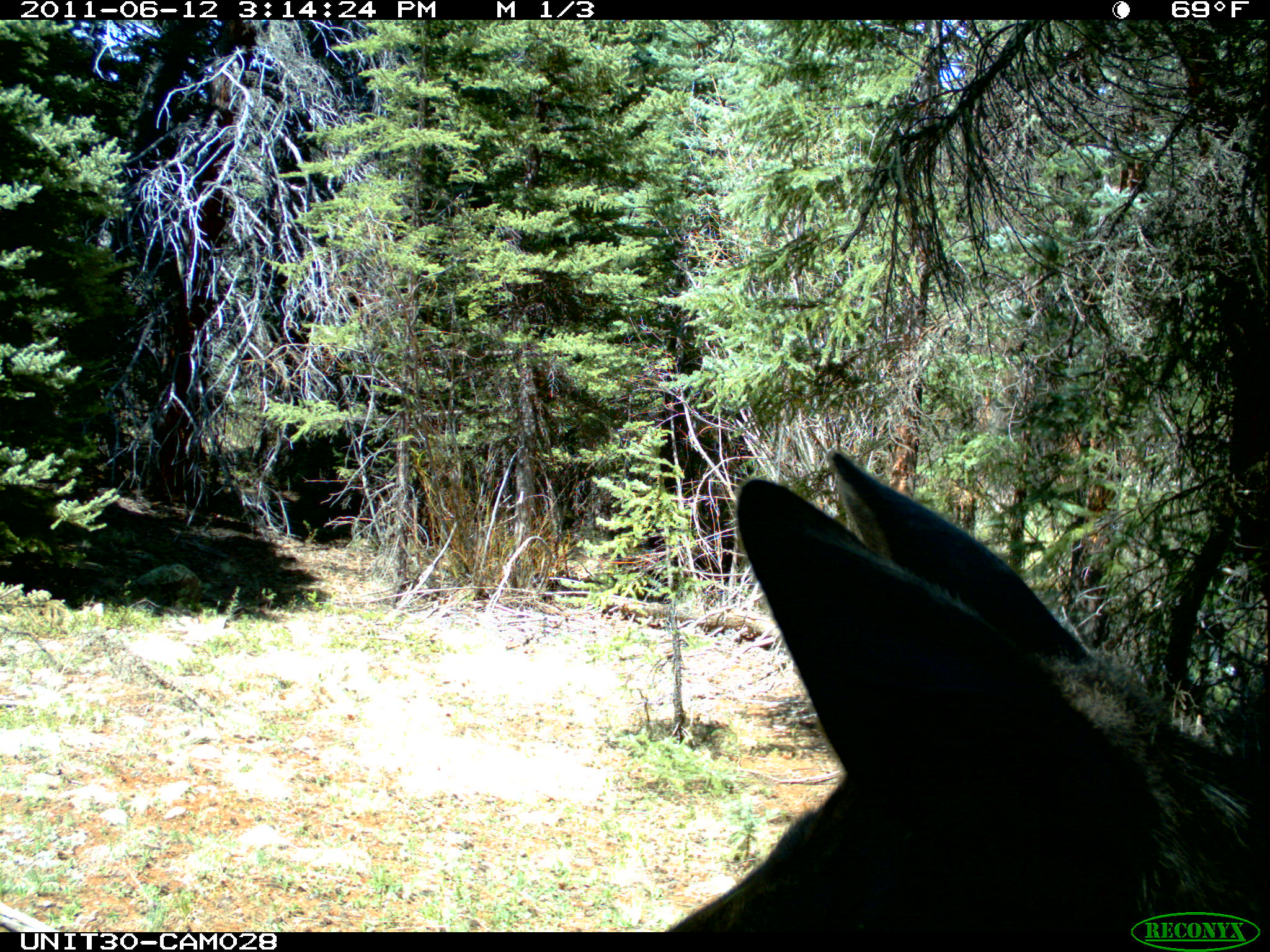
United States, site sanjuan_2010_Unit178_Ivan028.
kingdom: Animalia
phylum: Chordata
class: Mammalia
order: Artiodactyla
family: Cervidae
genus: Alces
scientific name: Alces alces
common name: moose